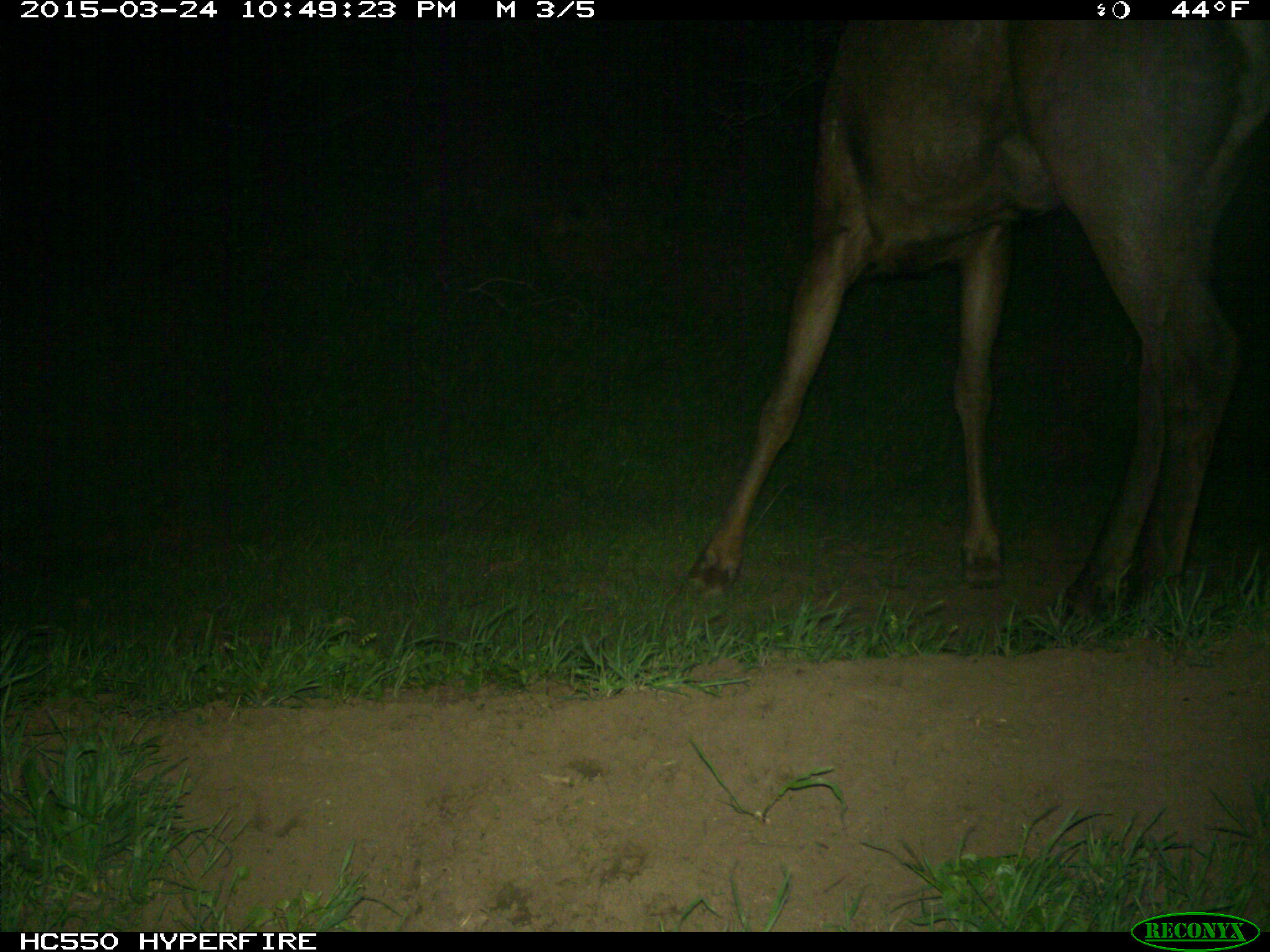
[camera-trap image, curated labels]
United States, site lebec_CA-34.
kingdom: Animalia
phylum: Chordata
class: Mammalia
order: Artiodactyla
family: Cervidae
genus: Cervus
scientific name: Cervus canadensis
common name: elk